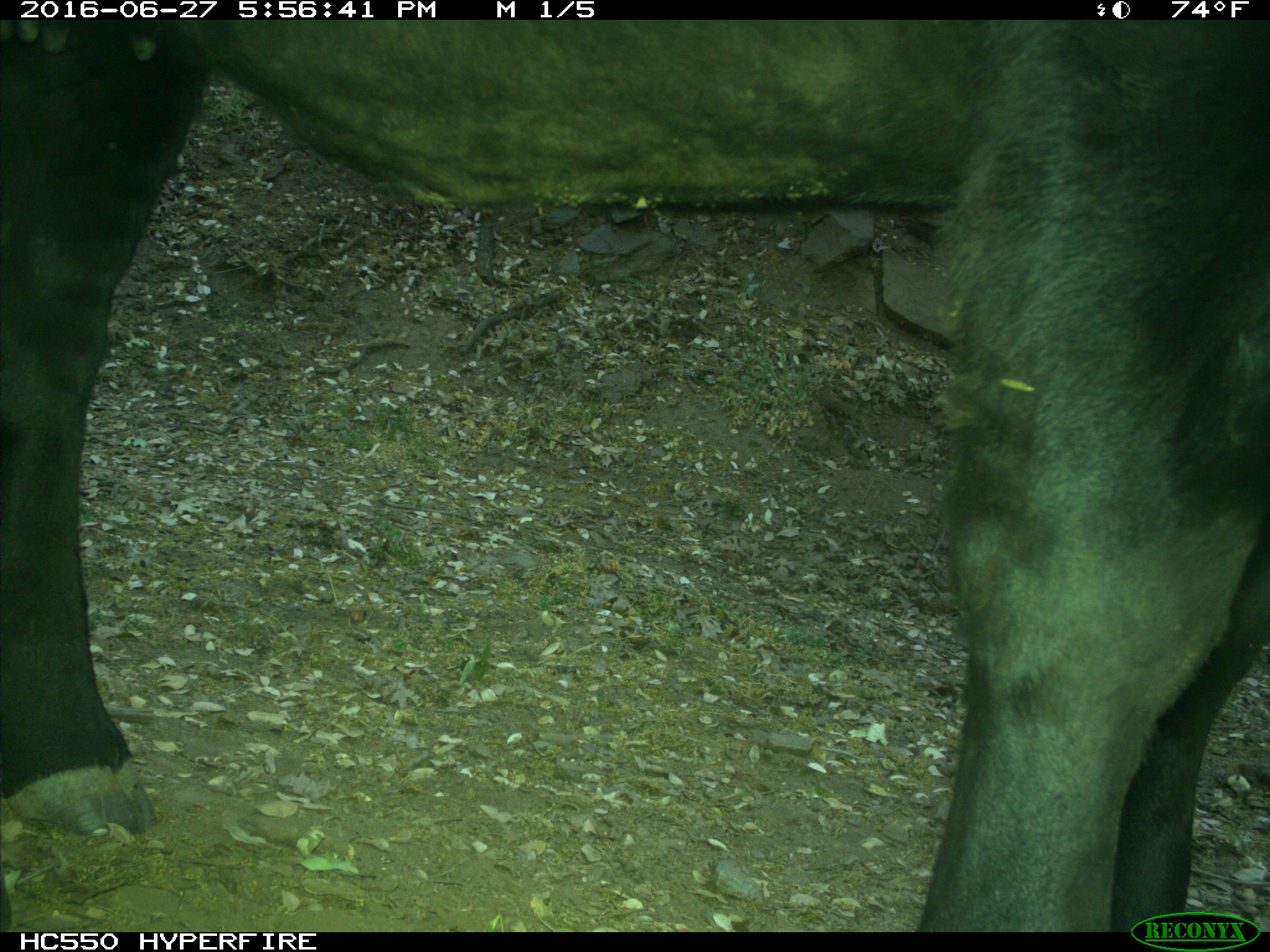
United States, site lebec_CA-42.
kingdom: Animalia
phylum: Chordata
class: Mammalia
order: Artiodactyla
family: Bovidae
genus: Bos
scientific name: Bos taurus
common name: domestic cow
Bos taurus (domestic cow).